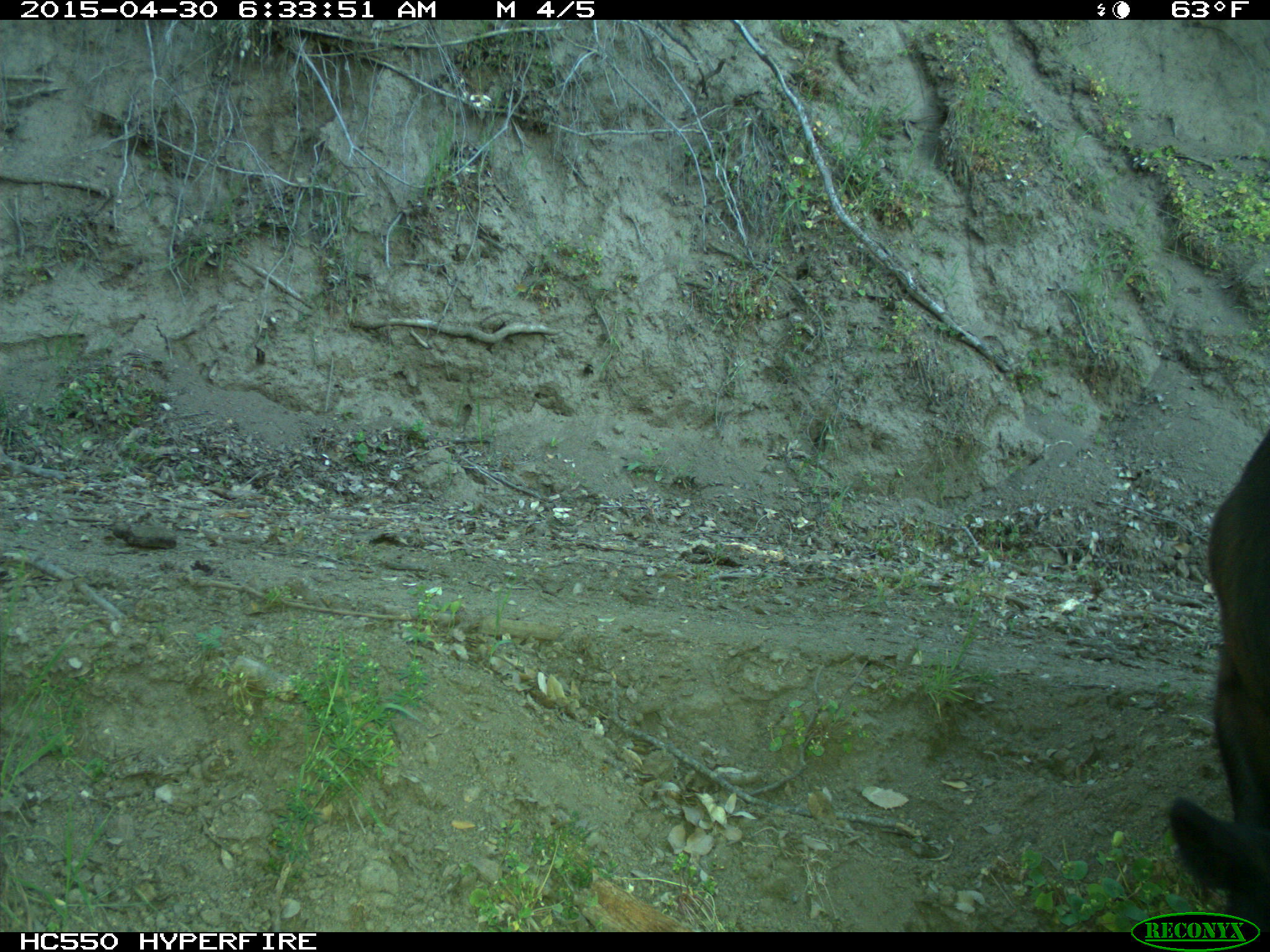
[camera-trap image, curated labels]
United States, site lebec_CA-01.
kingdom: Animalia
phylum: Chordata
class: Mammalia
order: Artiodactyla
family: Bovidae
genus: Bos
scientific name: Bos taurus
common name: domestic cow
Bos taurus (domestic cow).